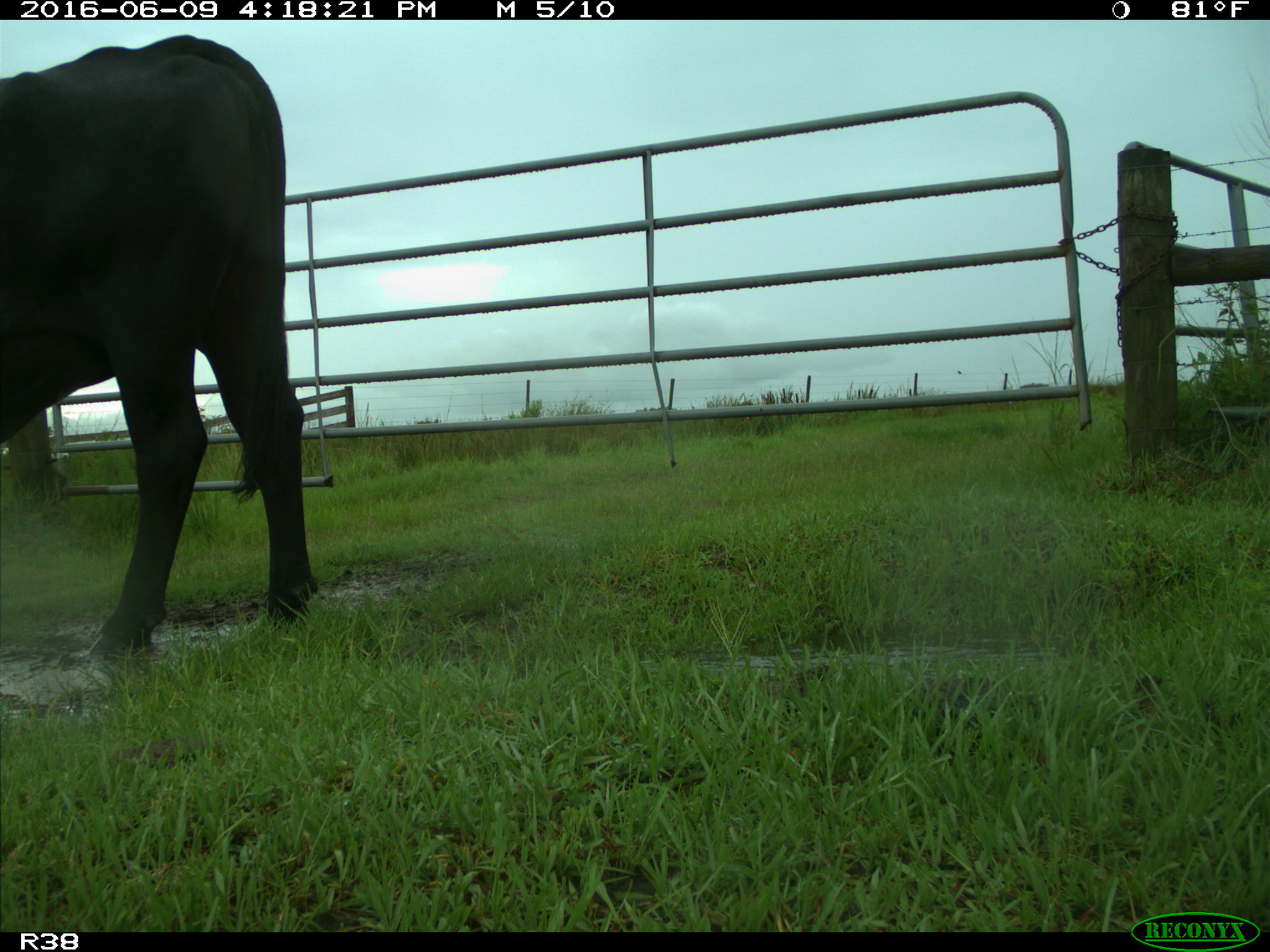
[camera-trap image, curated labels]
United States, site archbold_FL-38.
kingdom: Animalia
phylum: Chordata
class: Mammalia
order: Artiodactyla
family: Bovidae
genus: Bos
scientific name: Bos taurus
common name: domestic cow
Bos taurus (domestic cow).